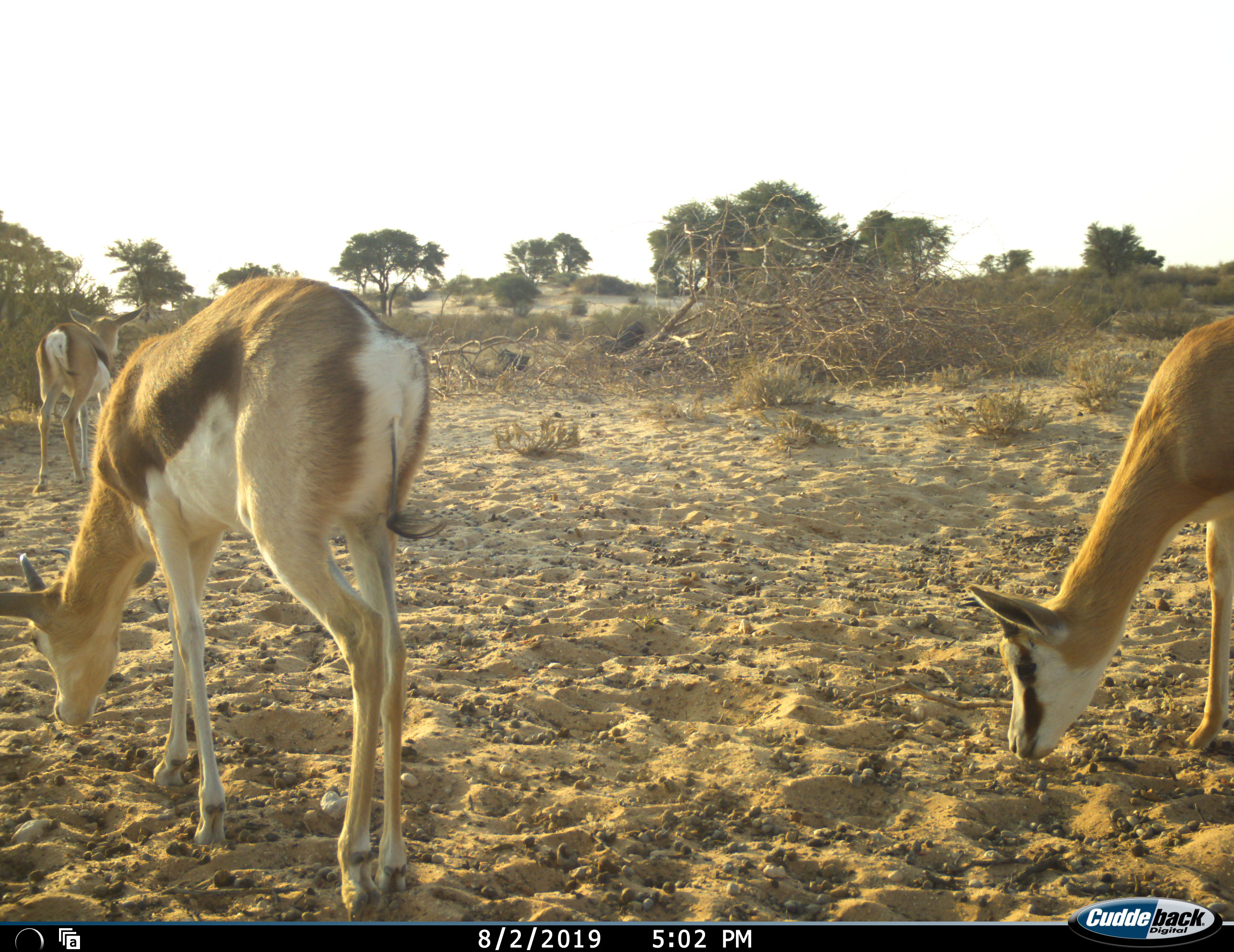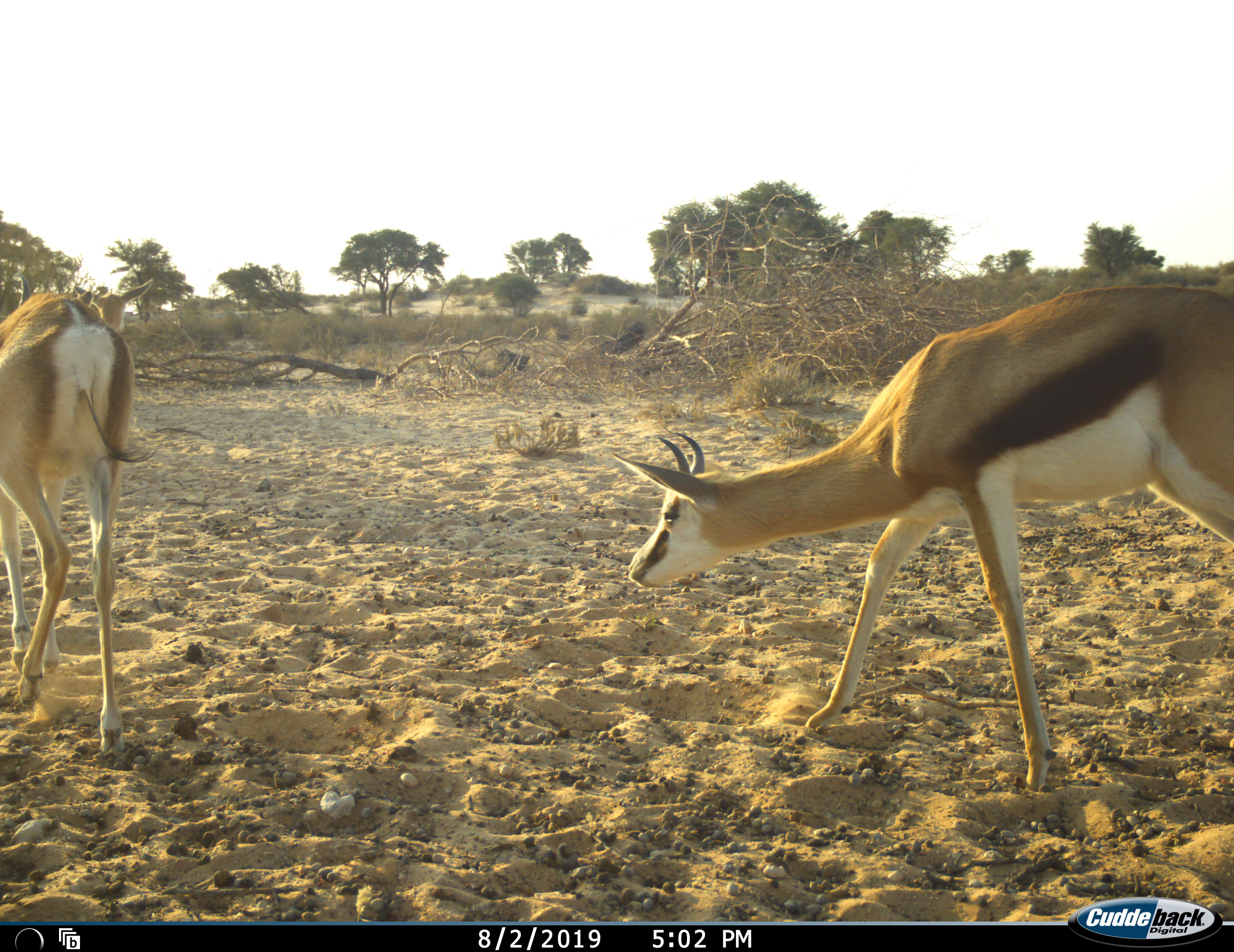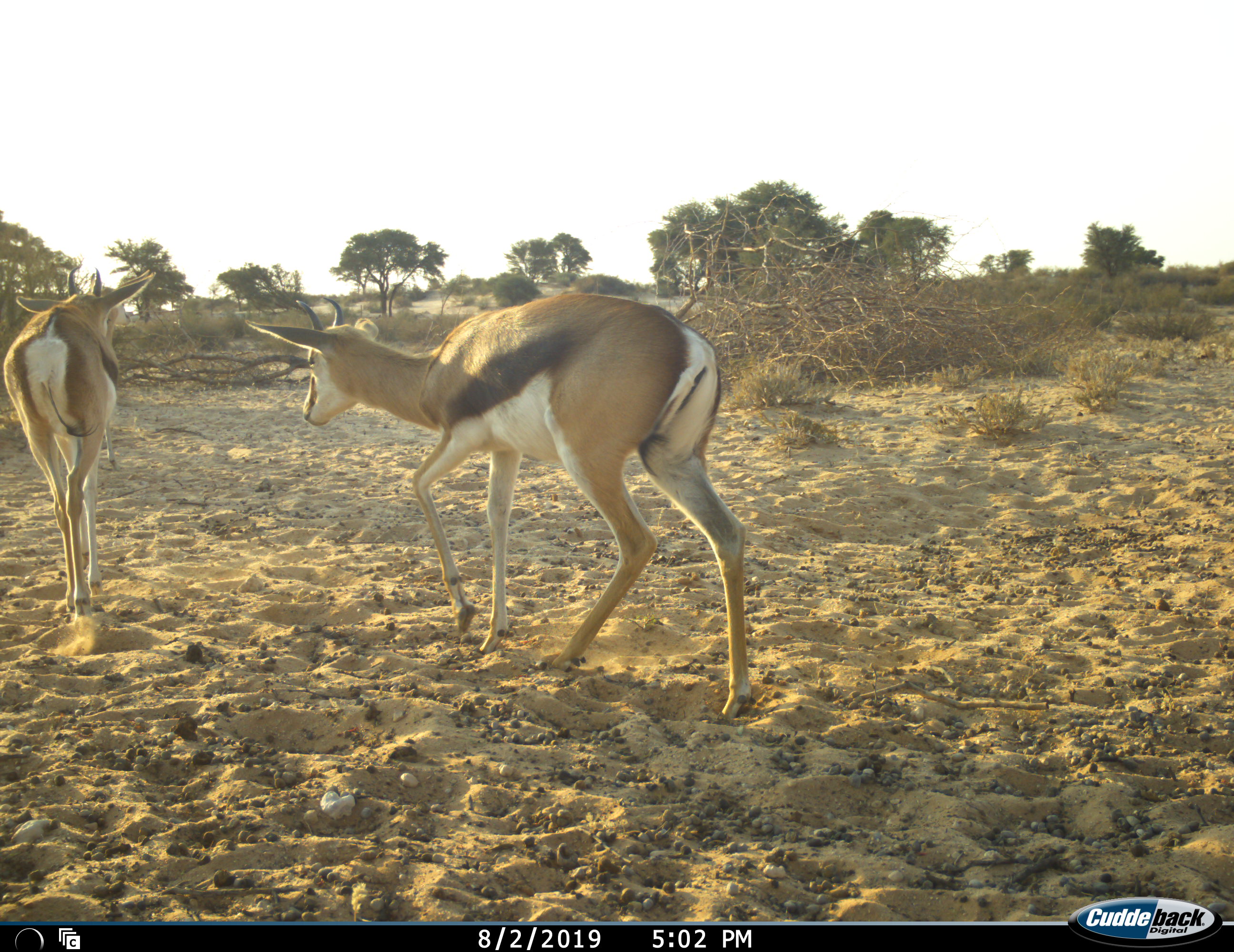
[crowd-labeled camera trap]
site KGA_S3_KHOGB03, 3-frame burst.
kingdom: Animalia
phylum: Chordata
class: Mammalia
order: Artiodactyla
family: Bovidae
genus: Antidorcas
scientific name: Antidorcas marsupialis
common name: springbok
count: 3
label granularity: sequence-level